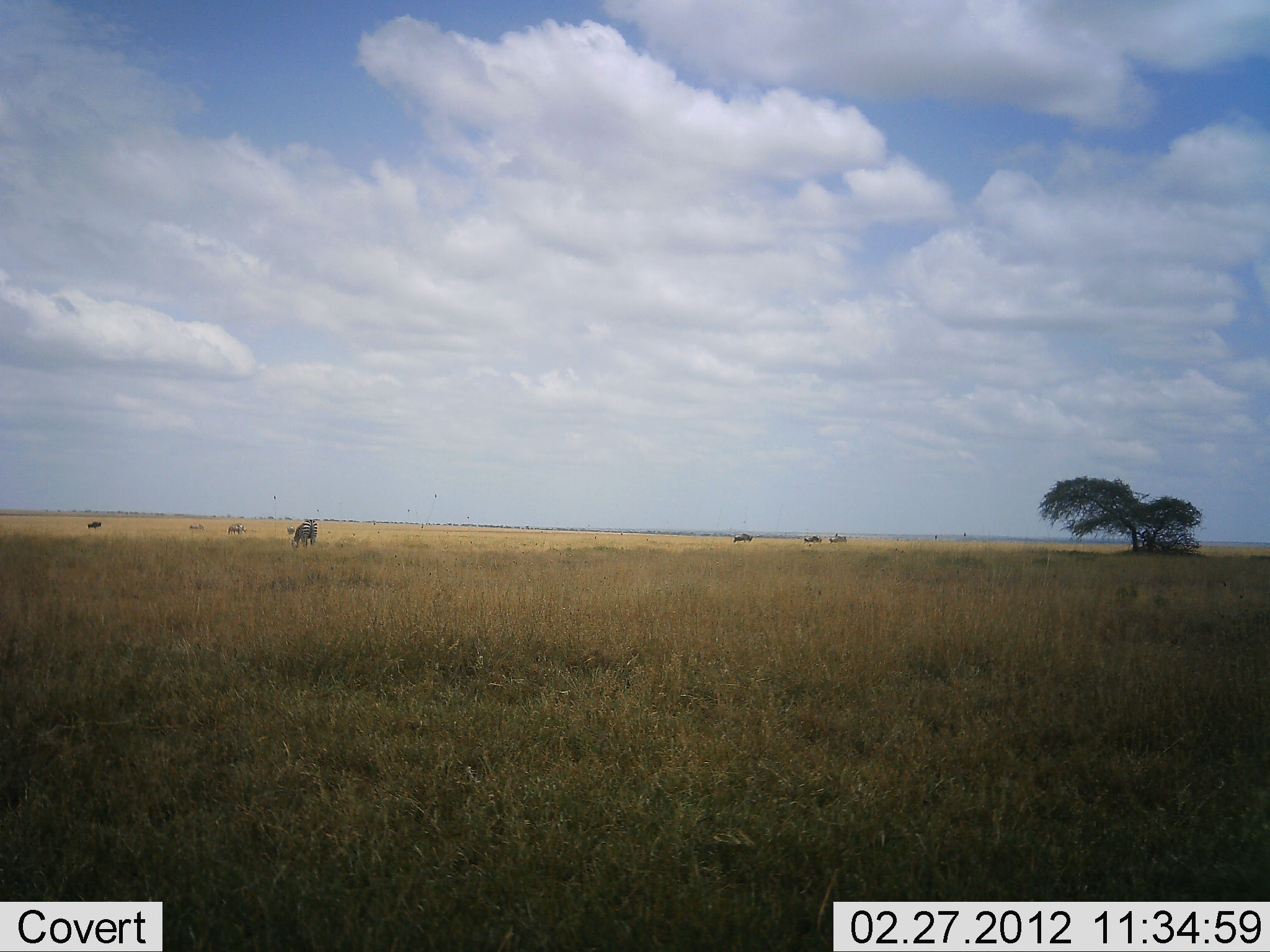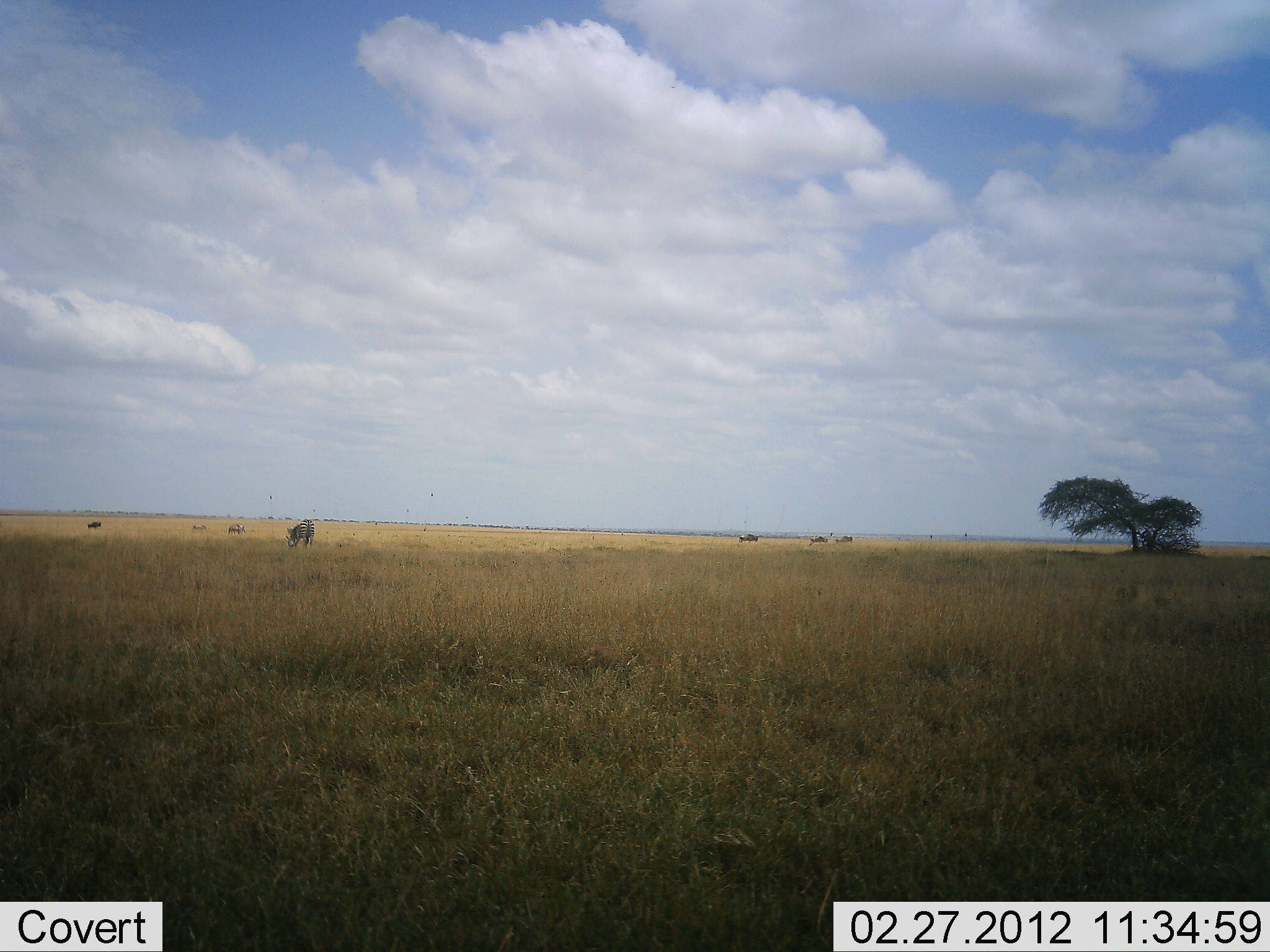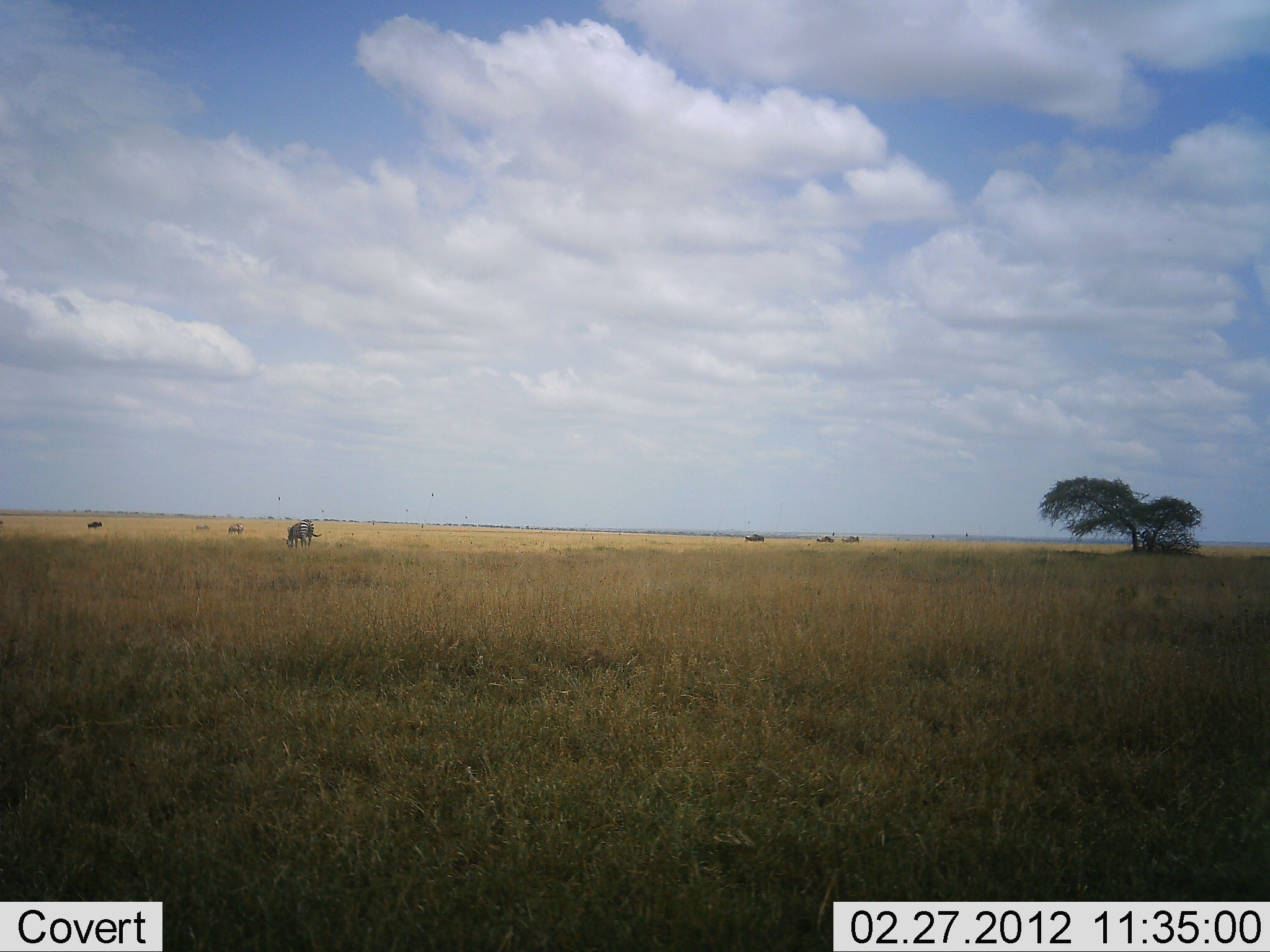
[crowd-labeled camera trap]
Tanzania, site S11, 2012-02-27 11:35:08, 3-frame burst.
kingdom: Animalia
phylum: Chordata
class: Mammalia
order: Artiodactyla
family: Bovidae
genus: Connochaetes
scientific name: Connochaetes taurinus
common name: blue wildebeest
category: wildebeest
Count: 6.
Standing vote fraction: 7%.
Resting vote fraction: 0%.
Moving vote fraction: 64%.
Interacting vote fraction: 0%.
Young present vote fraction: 0%.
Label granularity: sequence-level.